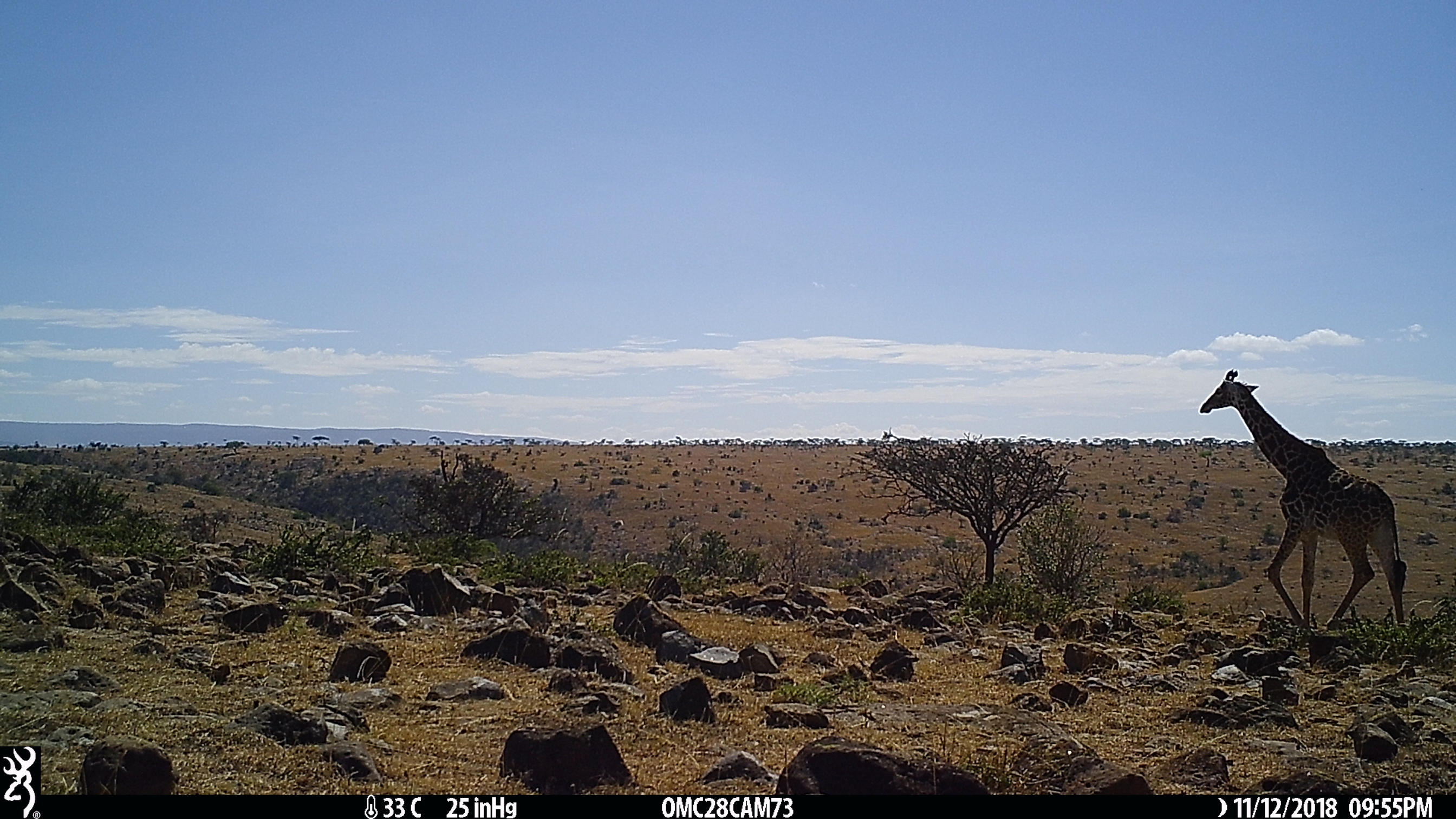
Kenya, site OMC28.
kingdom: Animalia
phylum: Chordata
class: Mammalia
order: Artiodactyla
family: Giraffidae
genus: Giraffa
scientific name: Giraffa camelopardalis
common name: northern giraffe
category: giraffe